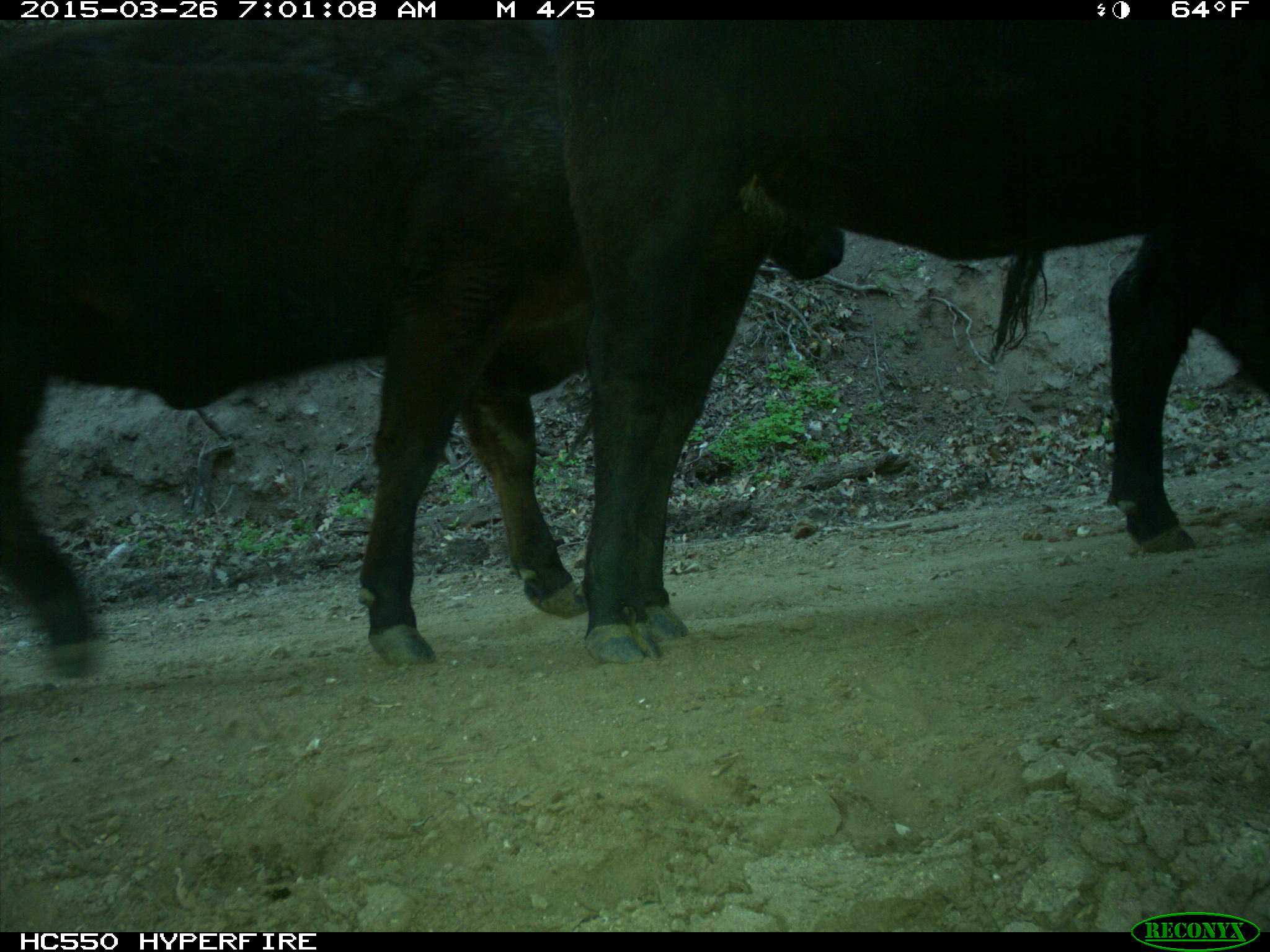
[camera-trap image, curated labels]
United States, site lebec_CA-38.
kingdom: Animalia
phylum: Chordata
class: Mammalia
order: Artiodactyla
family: Bovidae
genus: Bos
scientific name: Bos taurus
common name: domestic cow